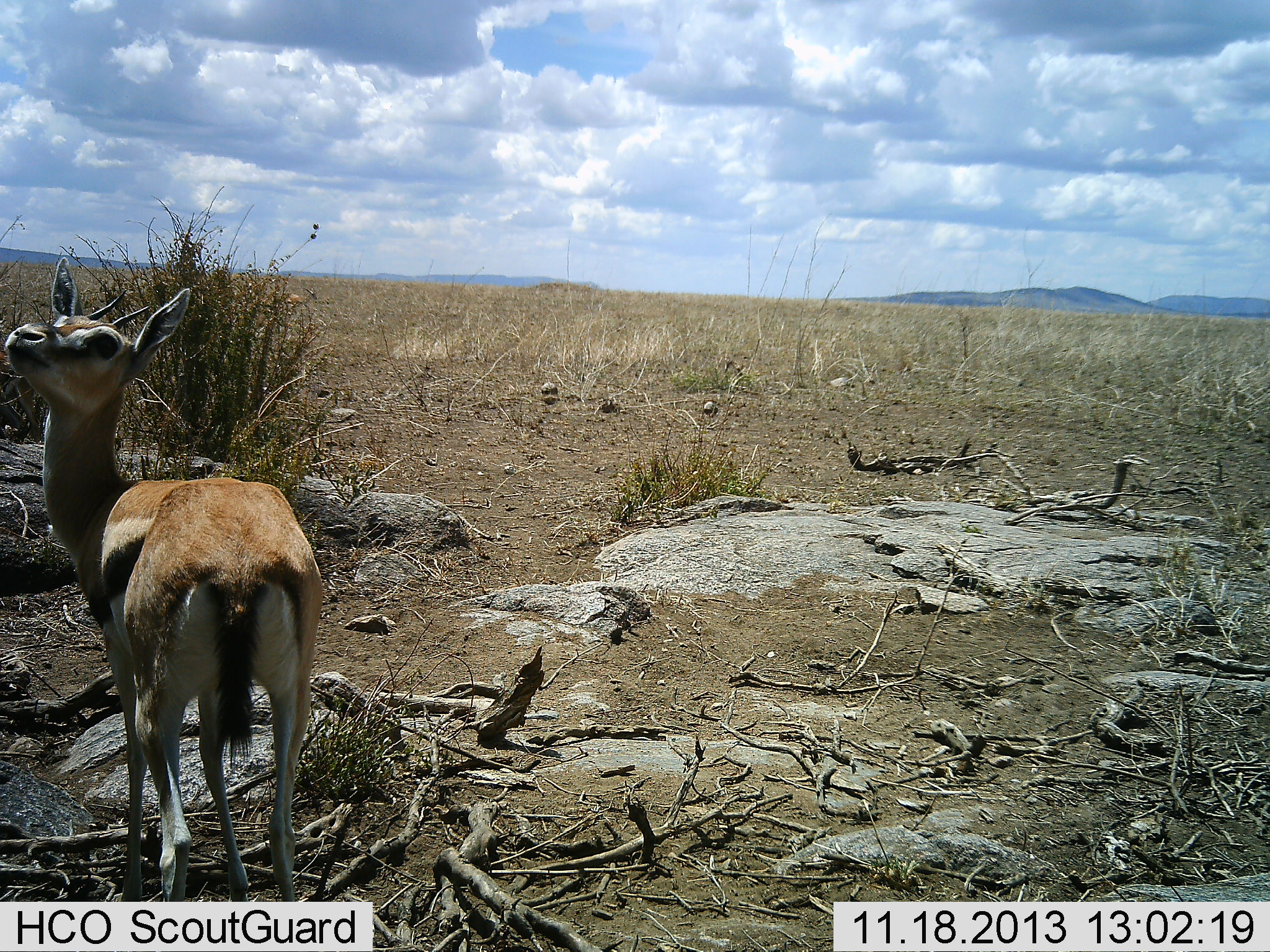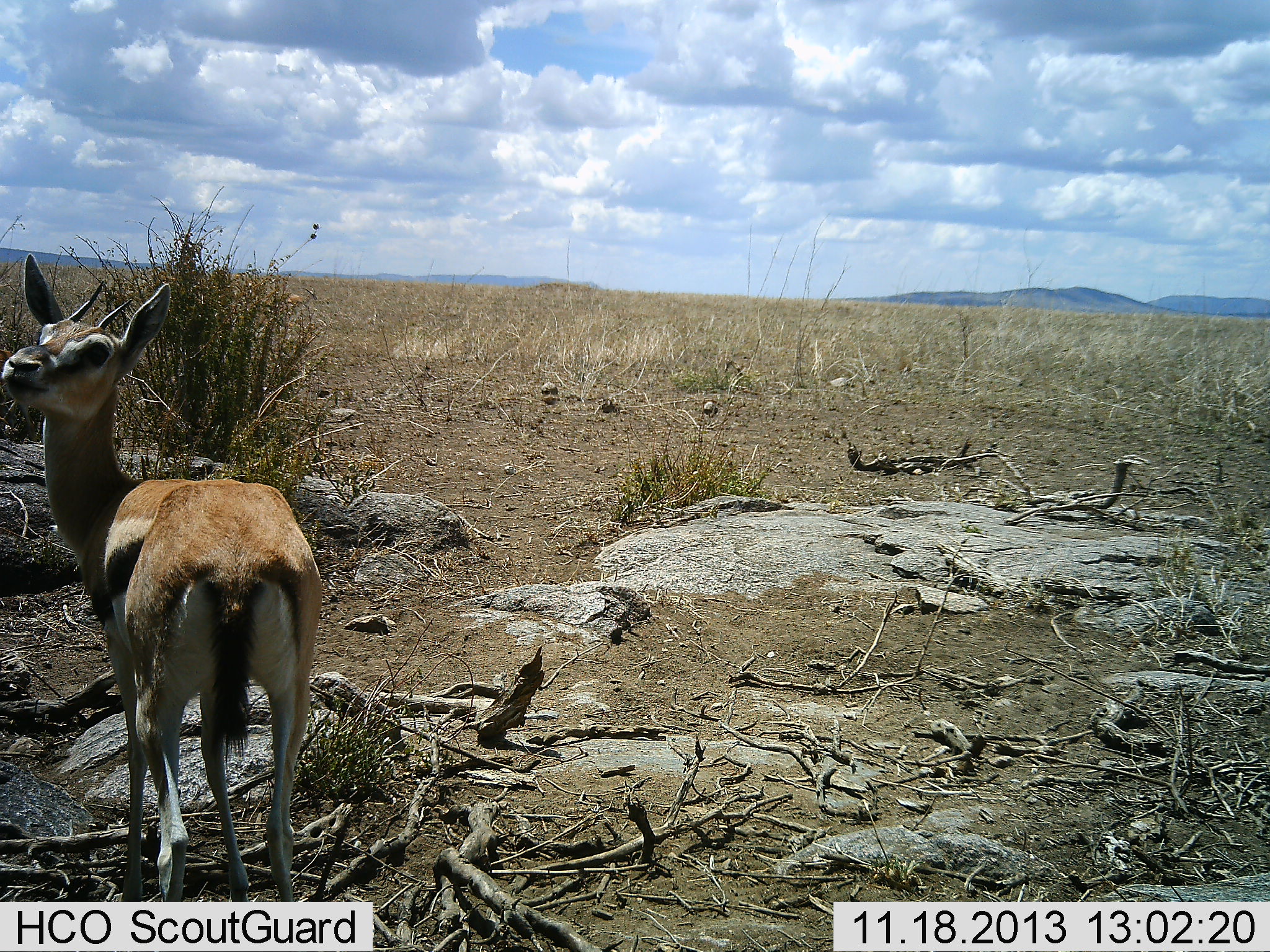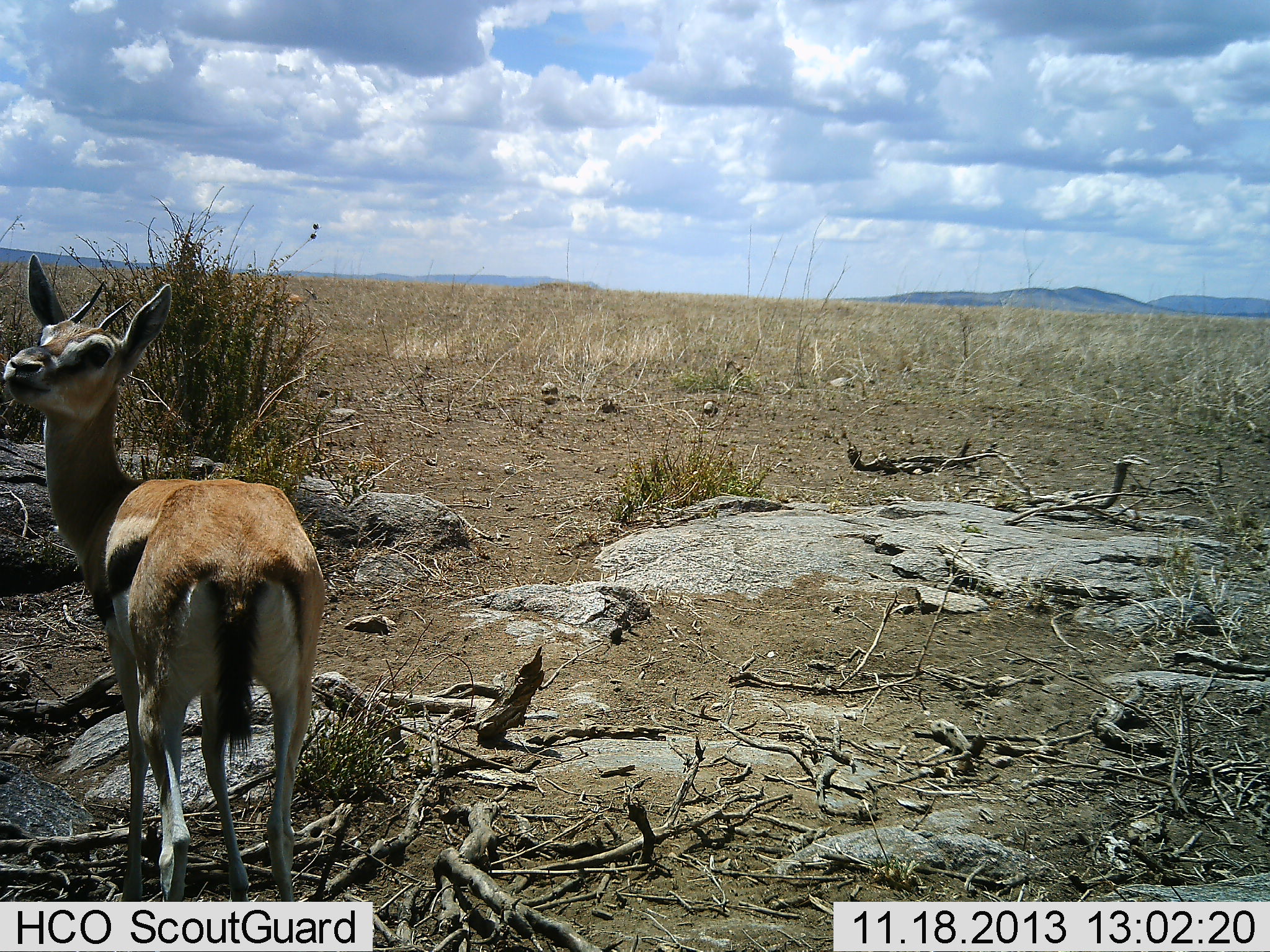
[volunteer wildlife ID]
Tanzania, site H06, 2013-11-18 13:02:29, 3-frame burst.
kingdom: Animalia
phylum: Chordata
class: Mammalia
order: Artiodactyla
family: Bovidae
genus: Eudorcas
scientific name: Eudorcas thomsonii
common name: thomson's gazelle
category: gazellethomsons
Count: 1.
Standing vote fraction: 100%.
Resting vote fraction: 0%.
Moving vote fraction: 10%.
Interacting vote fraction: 0%.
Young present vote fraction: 0%.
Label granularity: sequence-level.